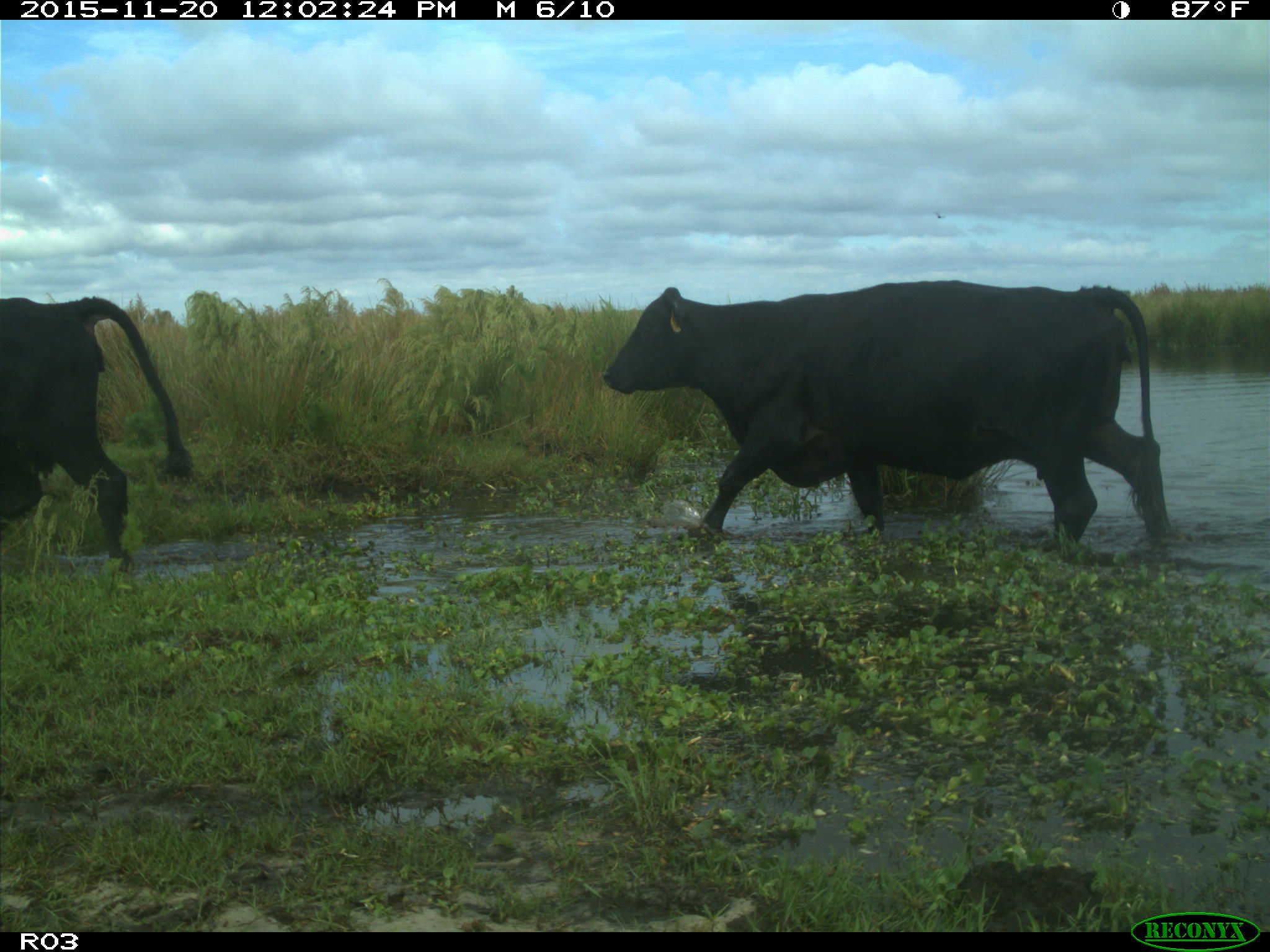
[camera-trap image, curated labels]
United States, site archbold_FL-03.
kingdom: Animalia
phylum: Chordata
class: Mammalia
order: Artiodactyla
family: Bovidae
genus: Bos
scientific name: Bos taurus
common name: domestic cow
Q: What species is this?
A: Bos taurus (domestic cow).